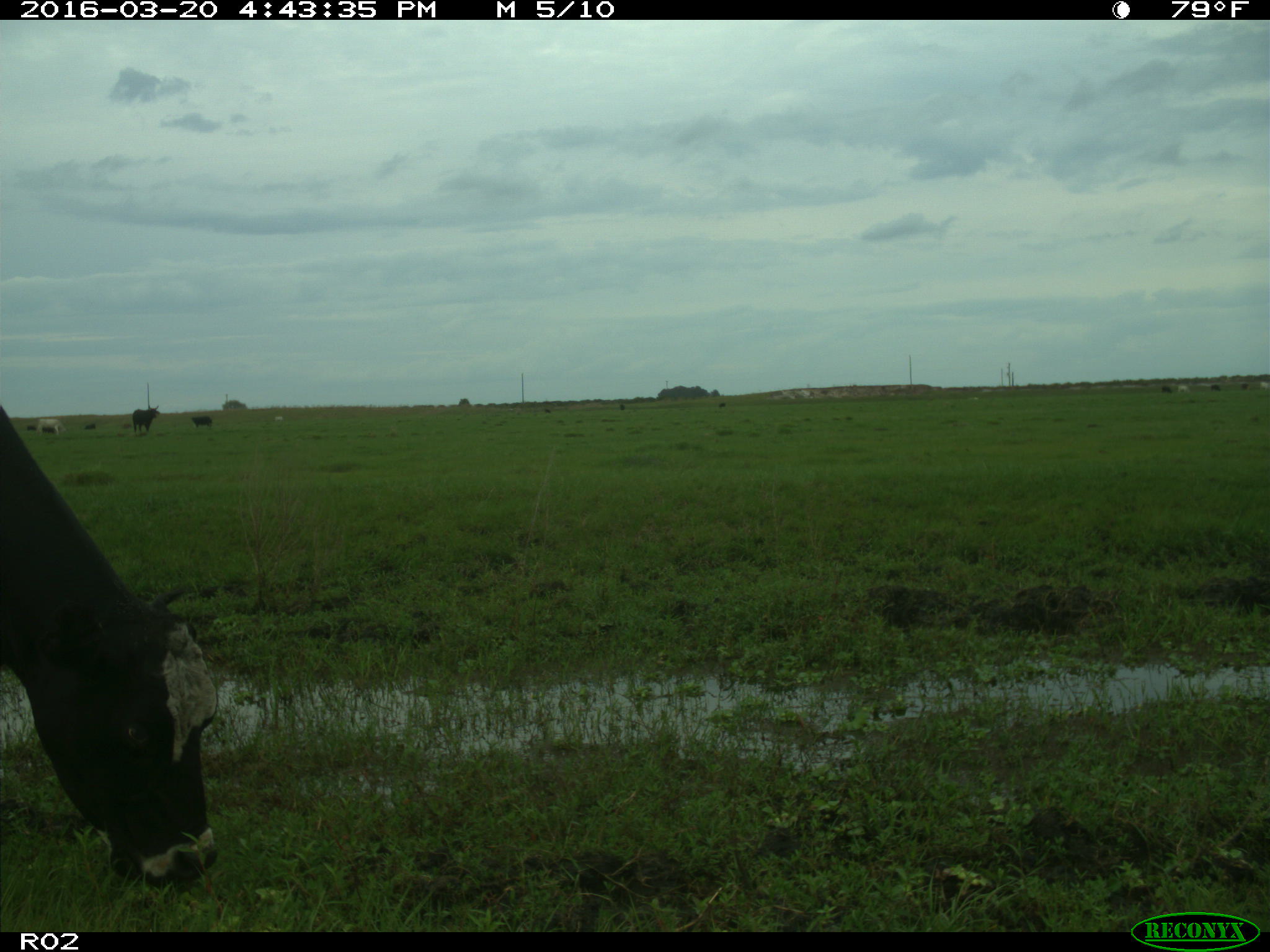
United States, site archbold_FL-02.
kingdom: Animalia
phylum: Chordata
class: Mammalia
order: Artiodactyla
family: Bovidae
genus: Bos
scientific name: Bos taurus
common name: domestic cow